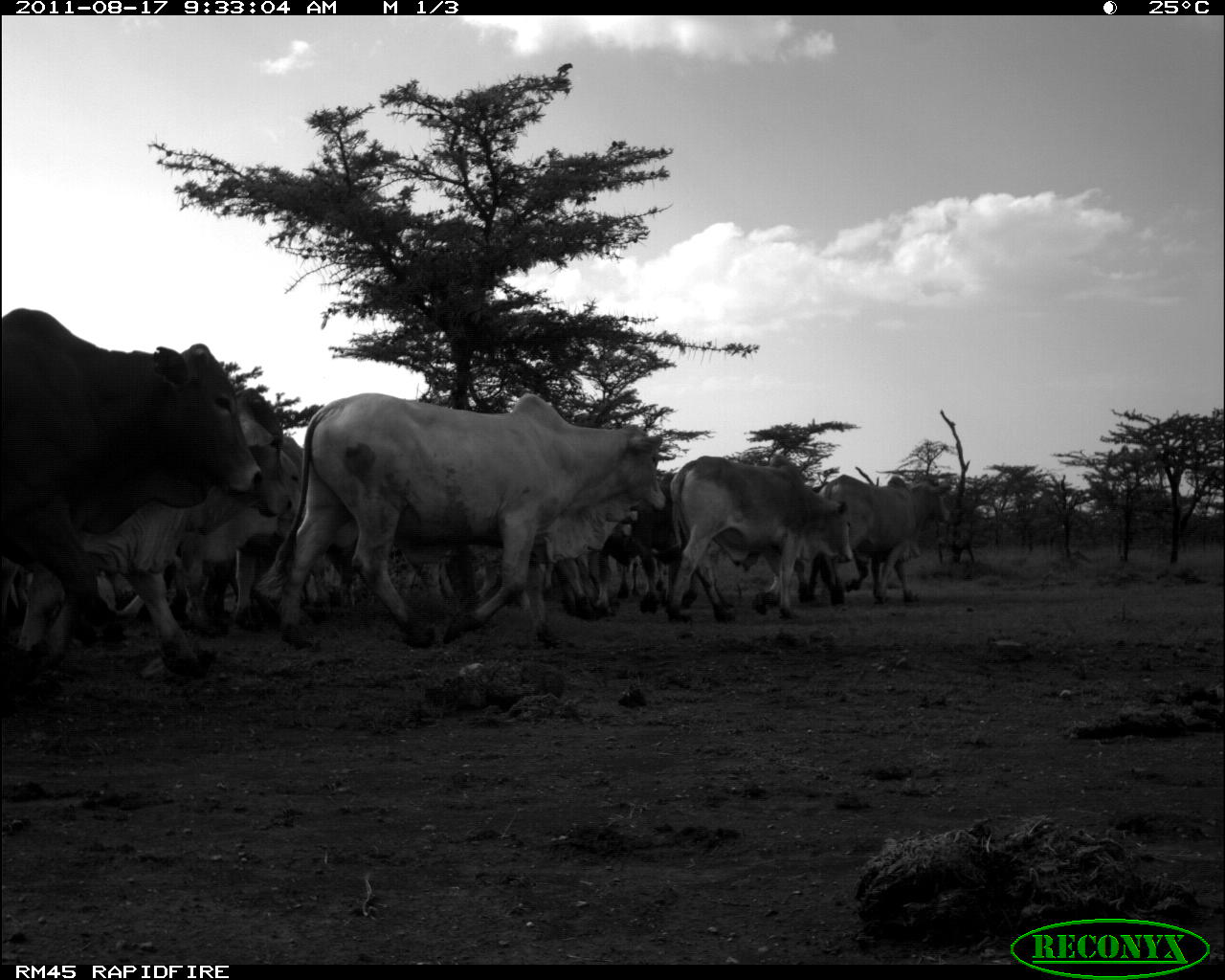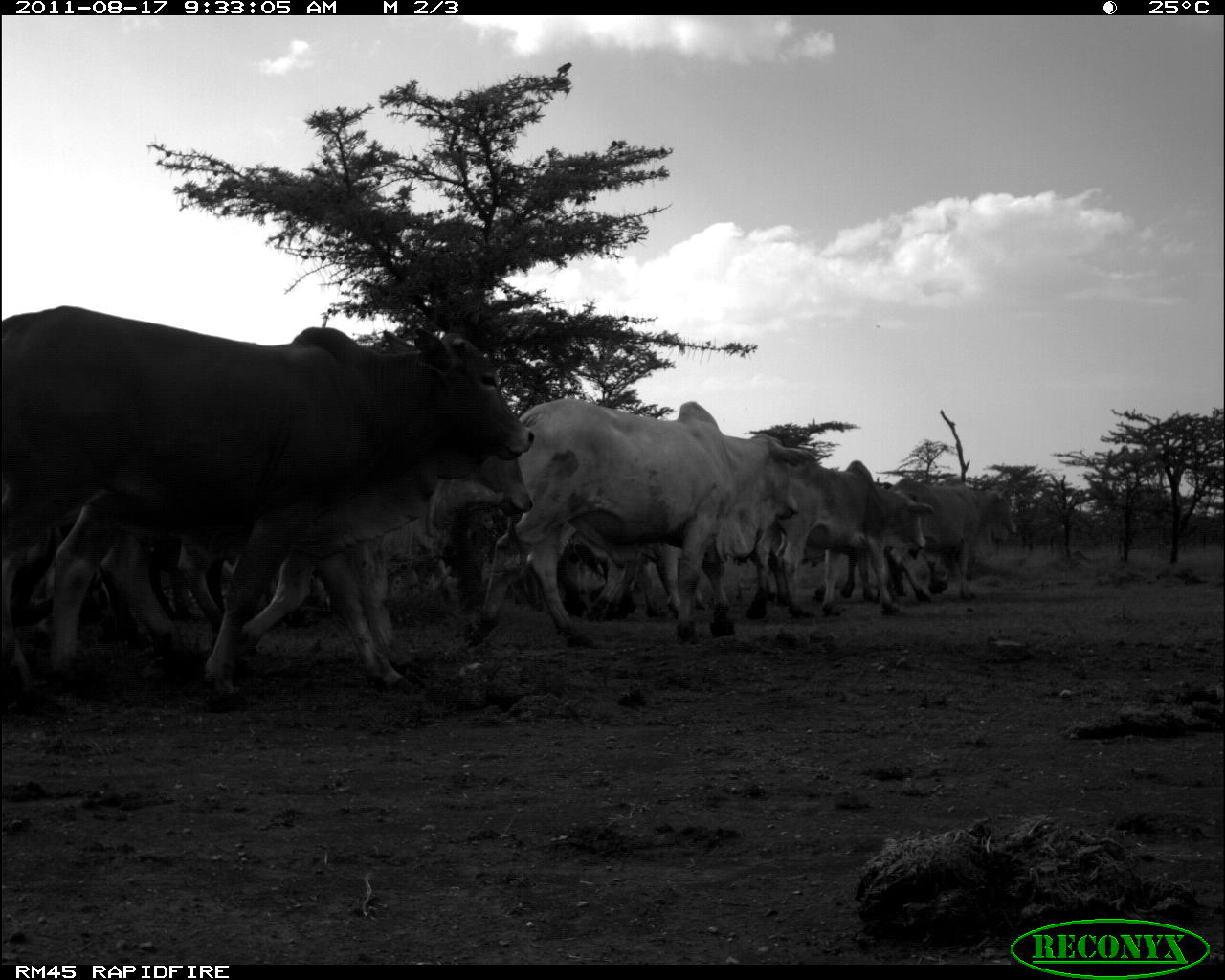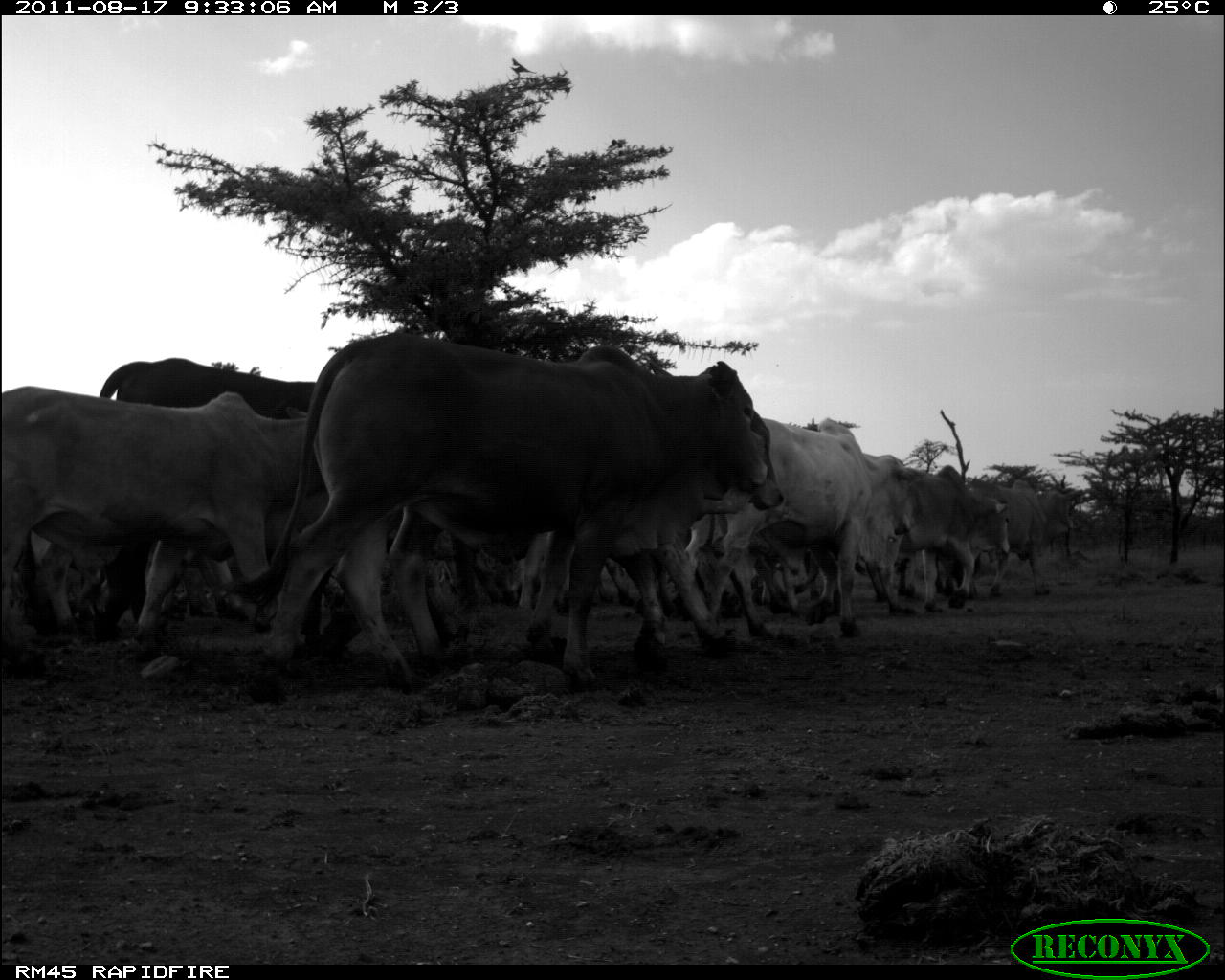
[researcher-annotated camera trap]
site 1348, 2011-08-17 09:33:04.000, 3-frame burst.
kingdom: Animalia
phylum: Chordata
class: Mammalia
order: Artiodactyla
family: Bovidae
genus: Bos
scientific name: Bos taurus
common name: domestic cattle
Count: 11.